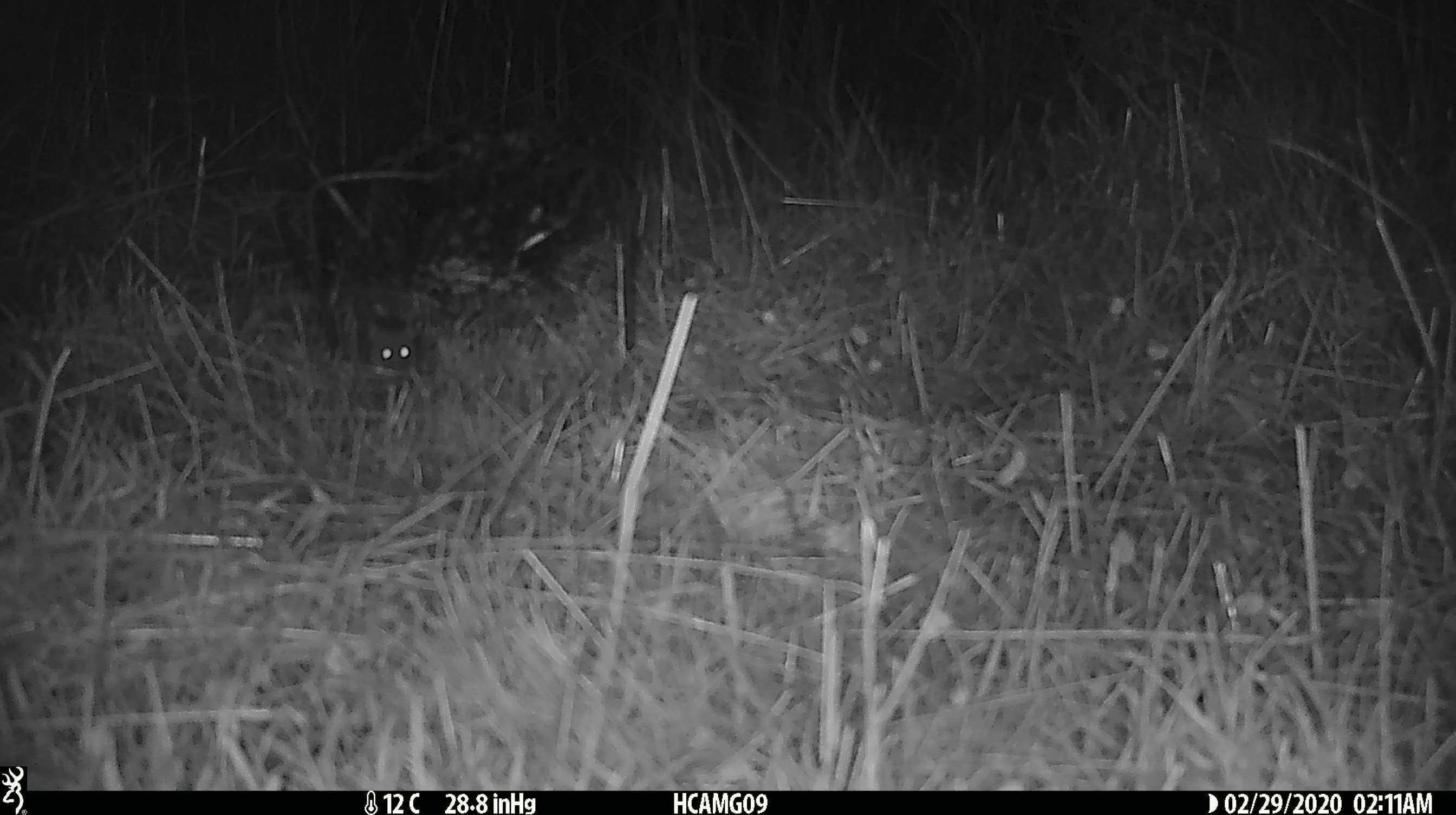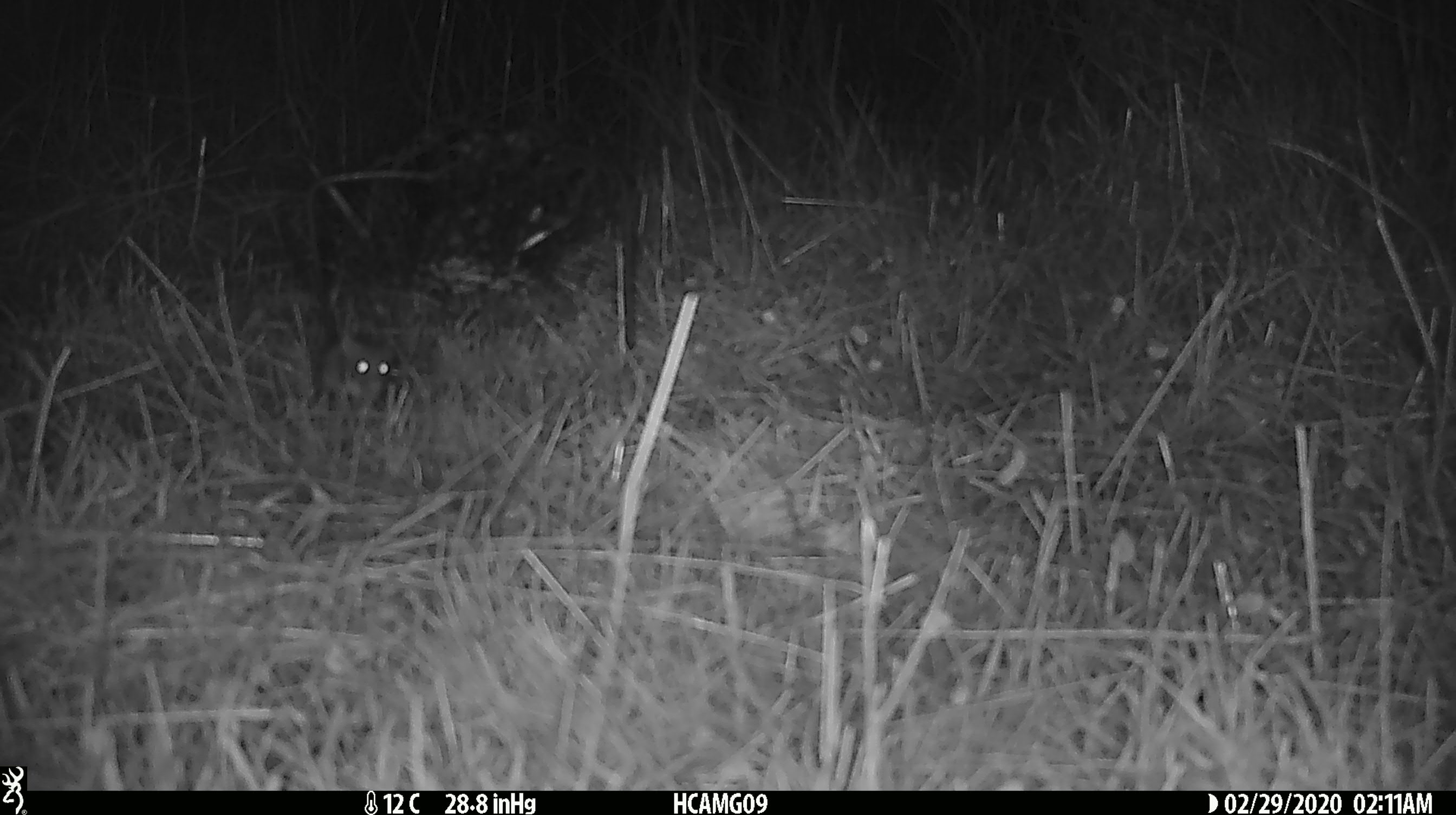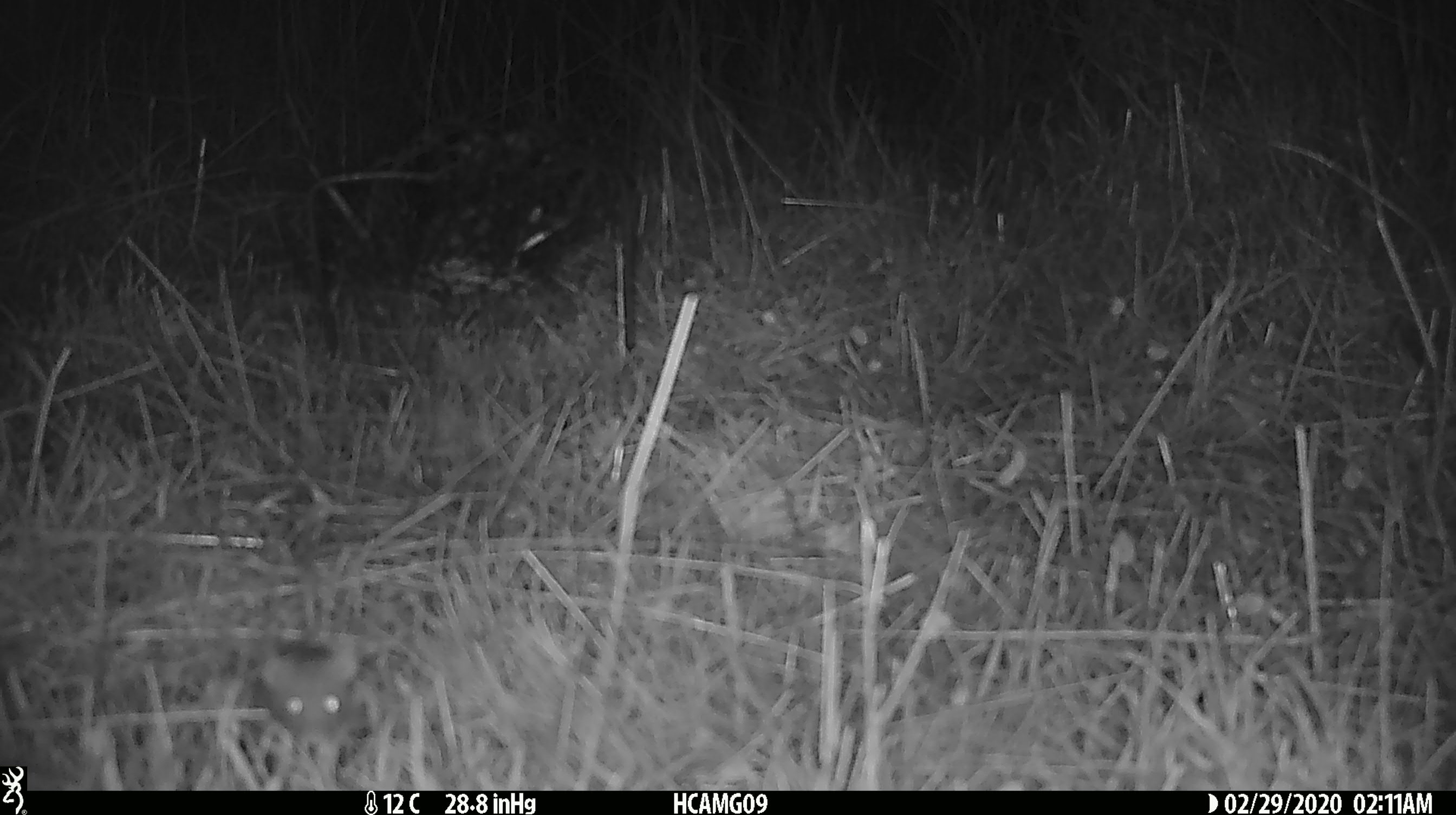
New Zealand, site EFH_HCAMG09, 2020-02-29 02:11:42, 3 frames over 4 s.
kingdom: Animalia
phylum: Chordata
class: Mammalia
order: Rodentia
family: Muridae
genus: Mus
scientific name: Mus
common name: mouse